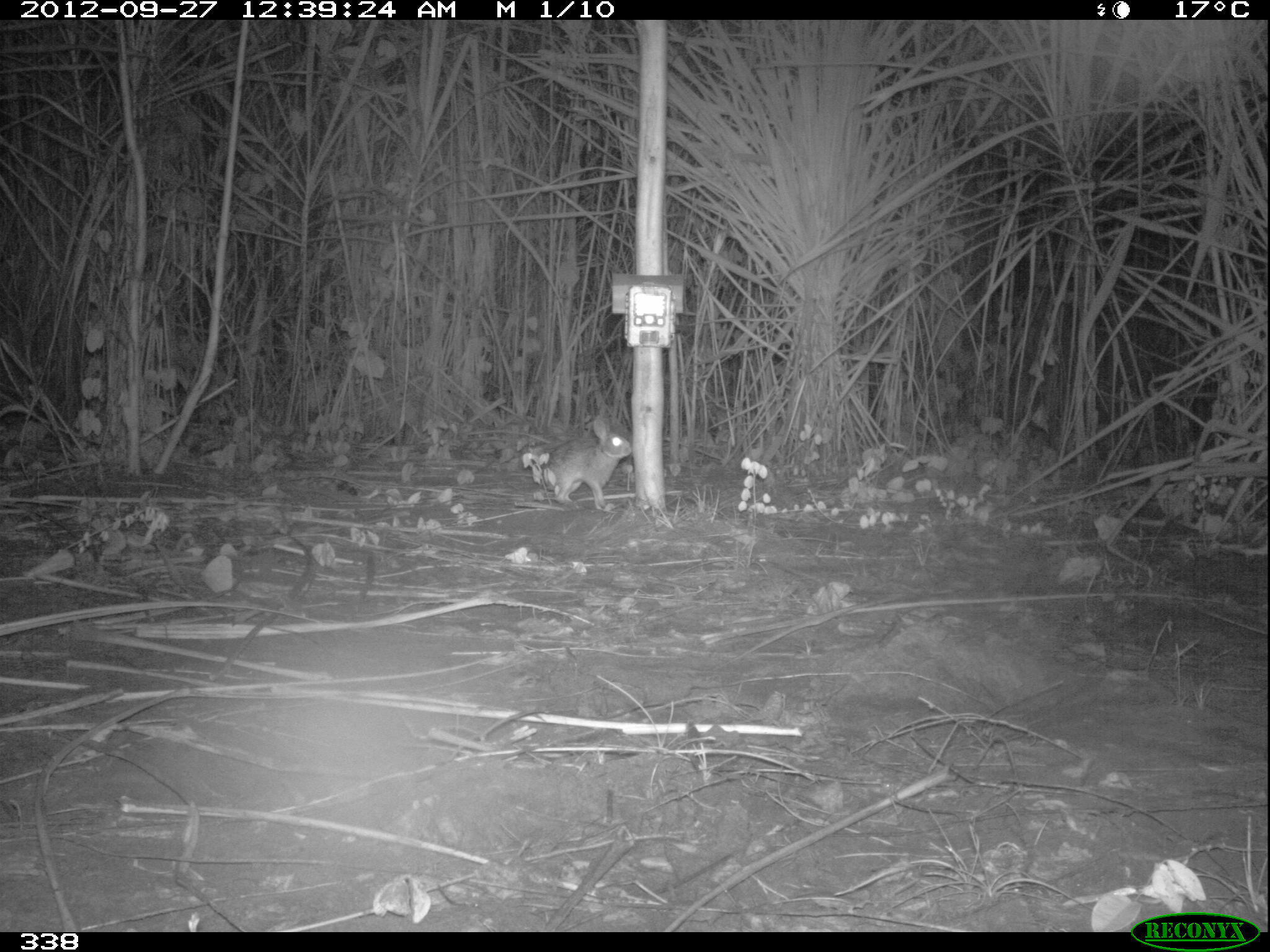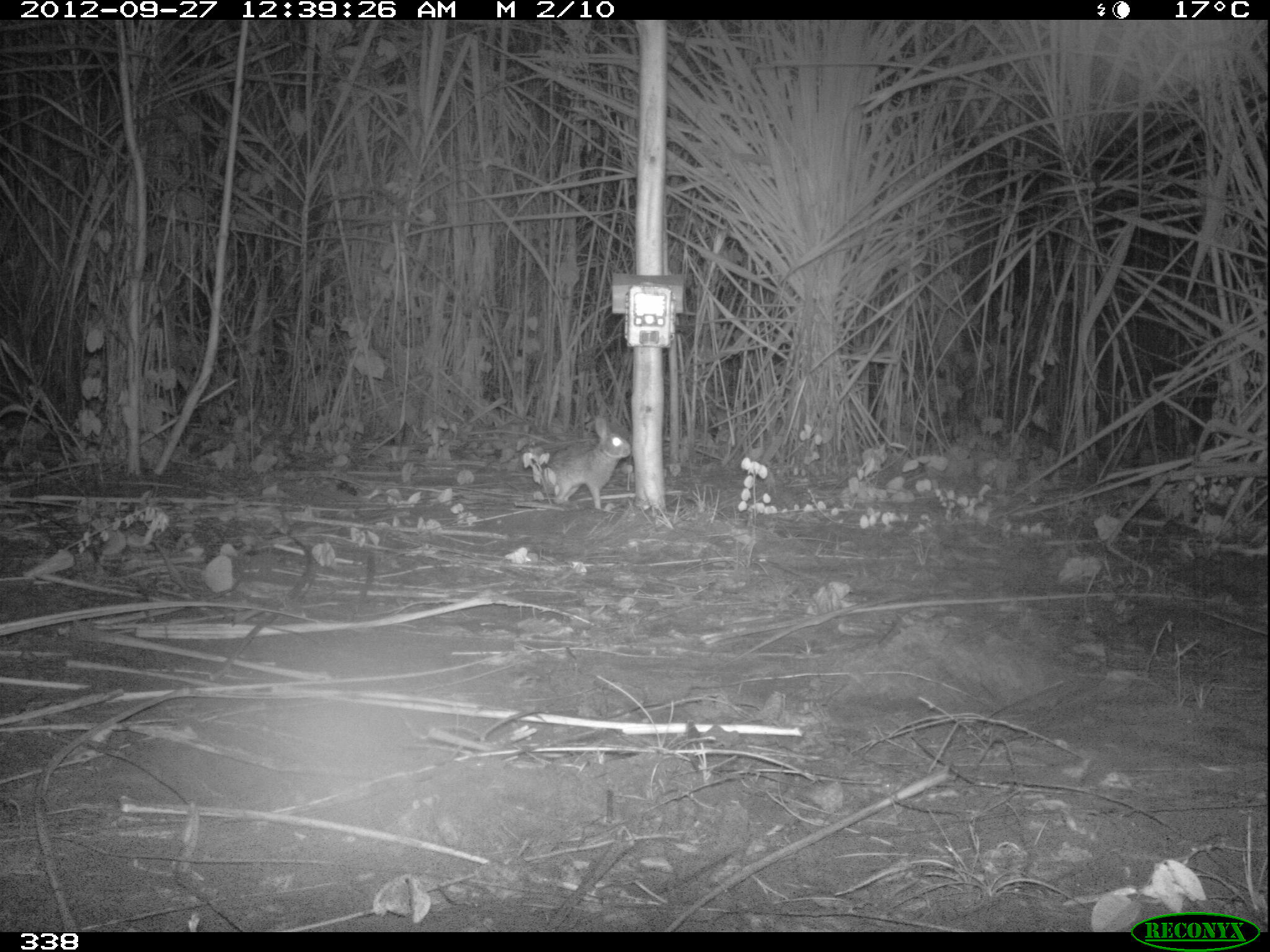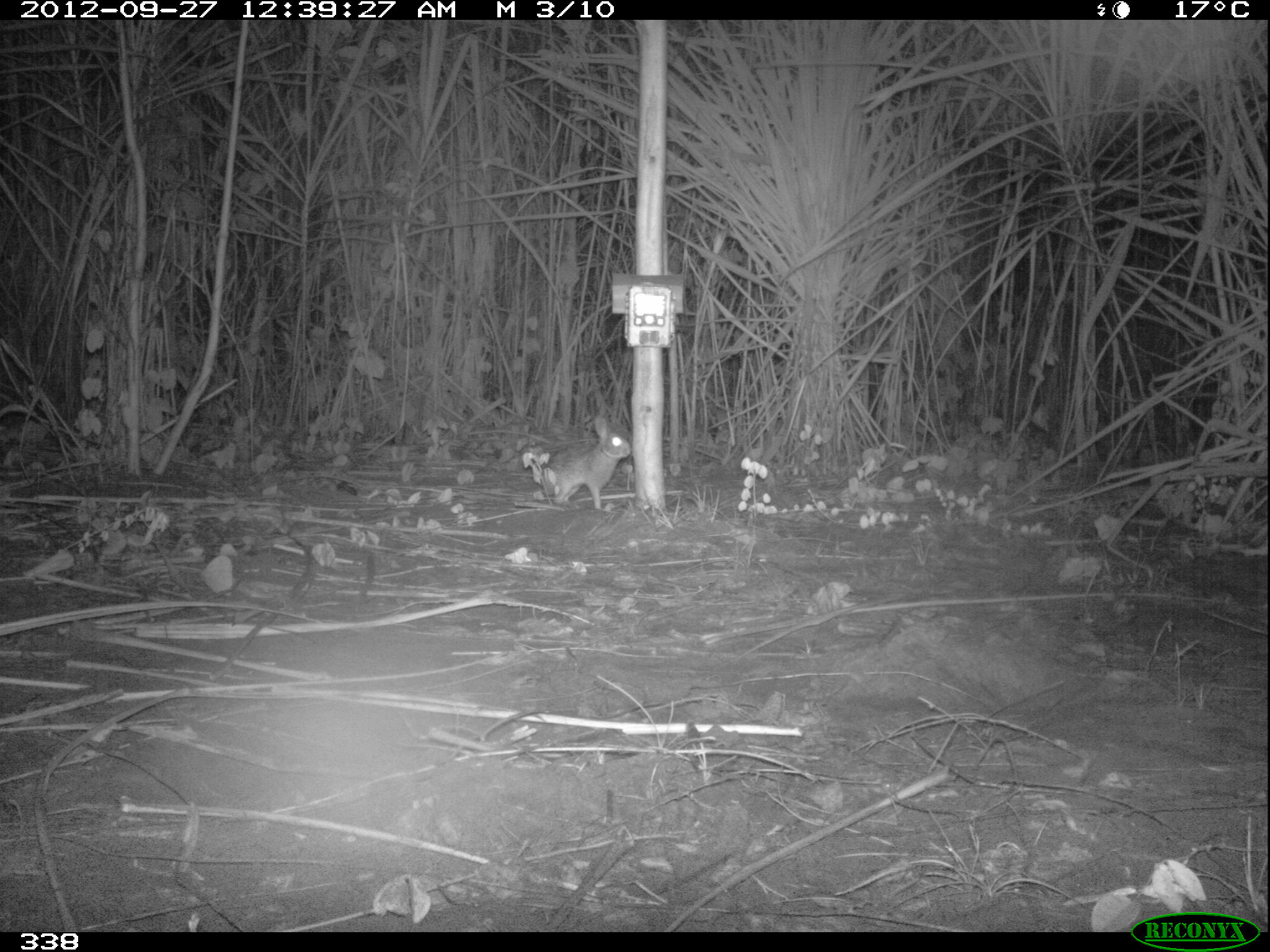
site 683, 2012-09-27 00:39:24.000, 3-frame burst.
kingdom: Animalia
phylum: Chordata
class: Mammalia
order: Lagomorpha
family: Leporidae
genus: Sylvilagus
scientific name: Sylvilagus brasiliensis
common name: tapeti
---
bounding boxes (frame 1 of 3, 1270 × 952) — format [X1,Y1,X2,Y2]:
sylvilagus brasiliensis: [541,418,631,509]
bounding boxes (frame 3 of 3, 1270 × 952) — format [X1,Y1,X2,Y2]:
sylvilagus brasiliensis: [543,414,631,510]